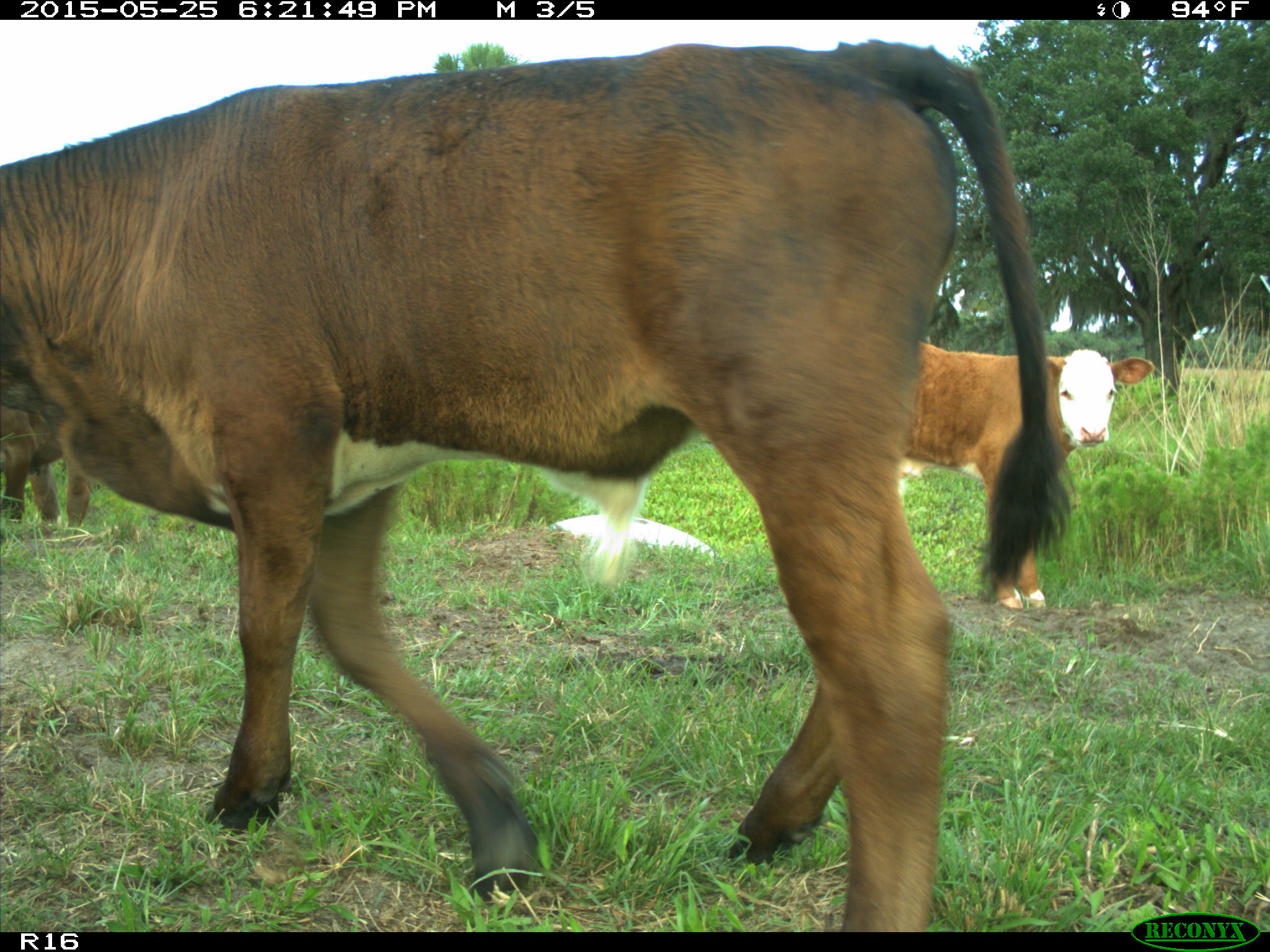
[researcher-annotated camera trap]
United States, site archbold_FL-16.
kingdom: Animalia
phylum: Chordata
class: Mammalia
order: Artiodactyla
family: Bovidae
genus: Bos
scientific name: Bos taurus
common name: domestic cow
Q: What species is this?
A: Bos taurus (domestic cow).